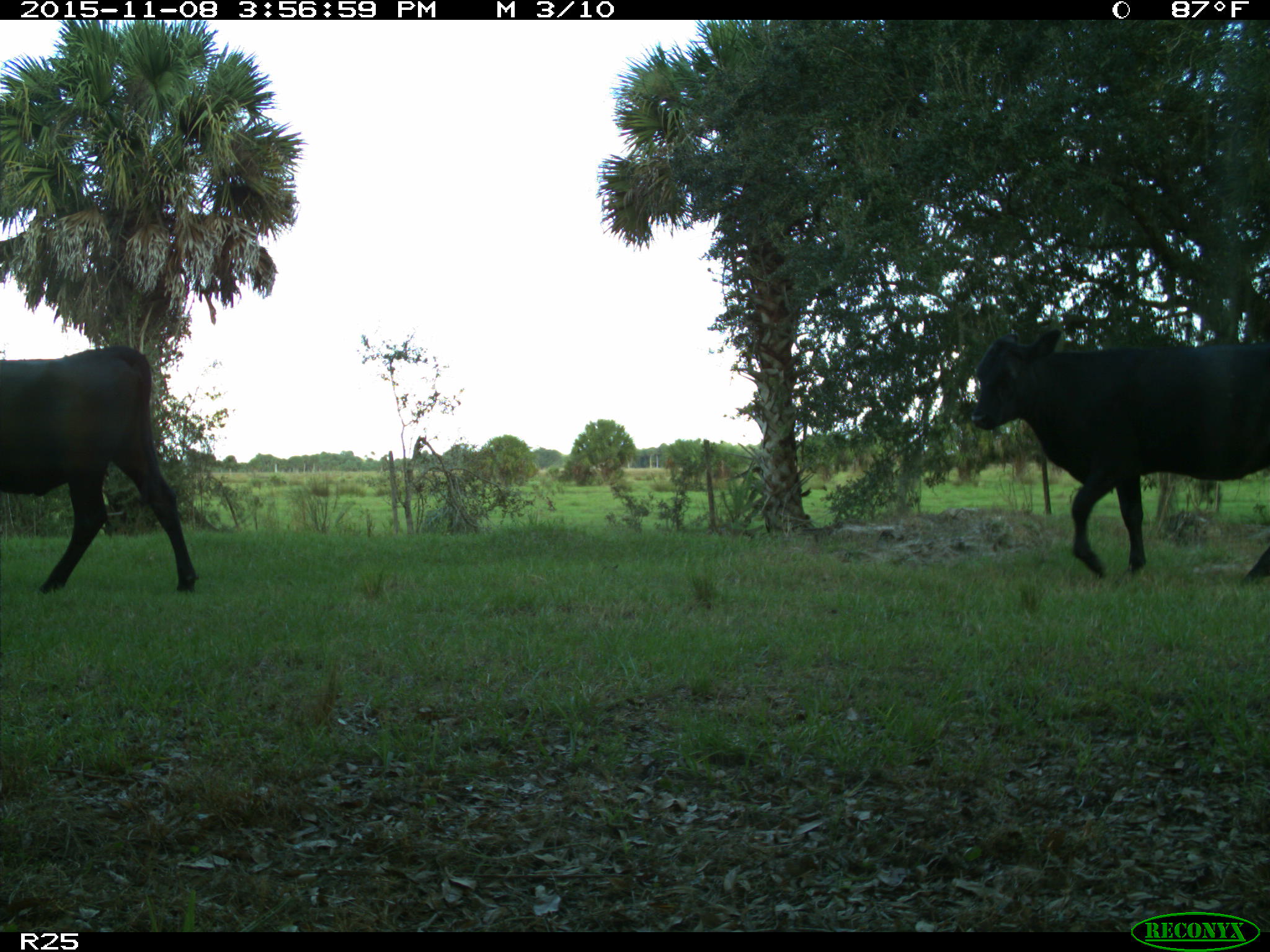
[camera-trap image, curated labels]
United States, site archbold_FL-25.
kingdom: Animalia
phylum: Chordata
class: Mammalia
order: Artiodactyla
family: Bovidae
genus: Bos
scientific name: Bos taurus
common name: domestic cow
Bos taurus (domestic cow).